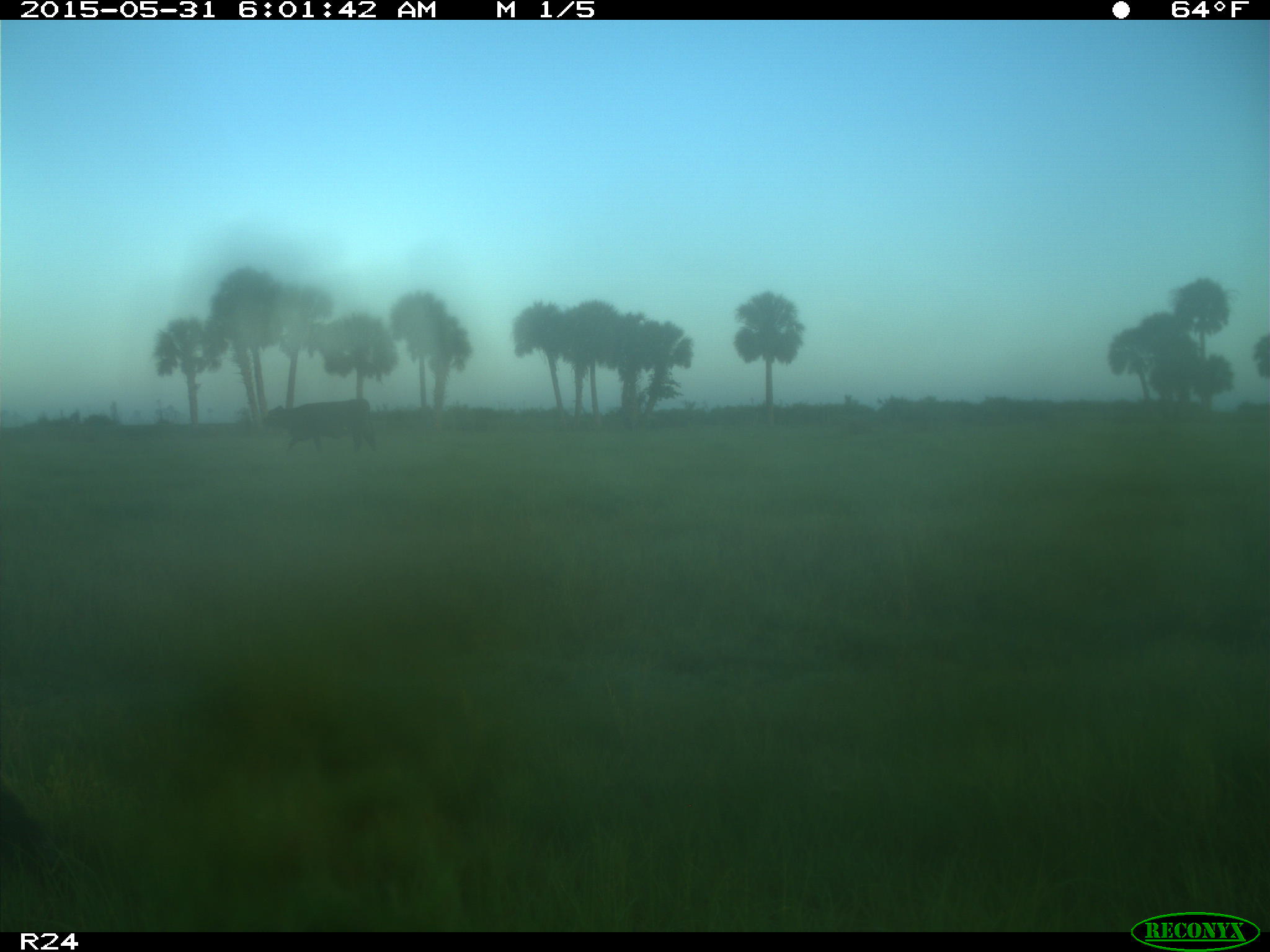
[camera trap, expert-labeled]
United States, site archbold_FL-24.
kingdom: Animalia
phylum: Chordata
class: Mammalia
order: Artiodactyla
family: Bovidae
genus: Bos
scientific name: Bos taurus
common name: domestic cow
Bos taurus (domestic cow).